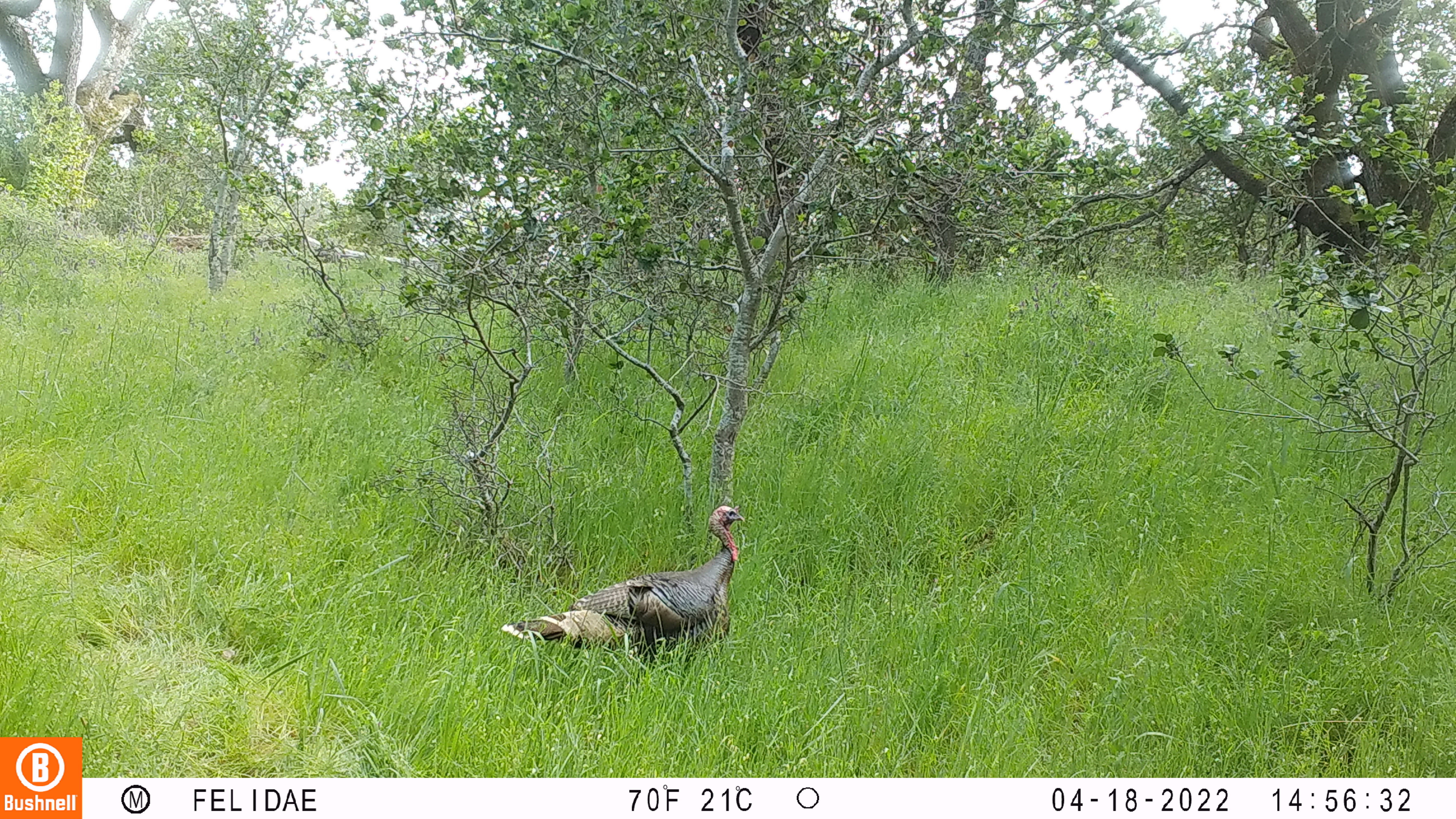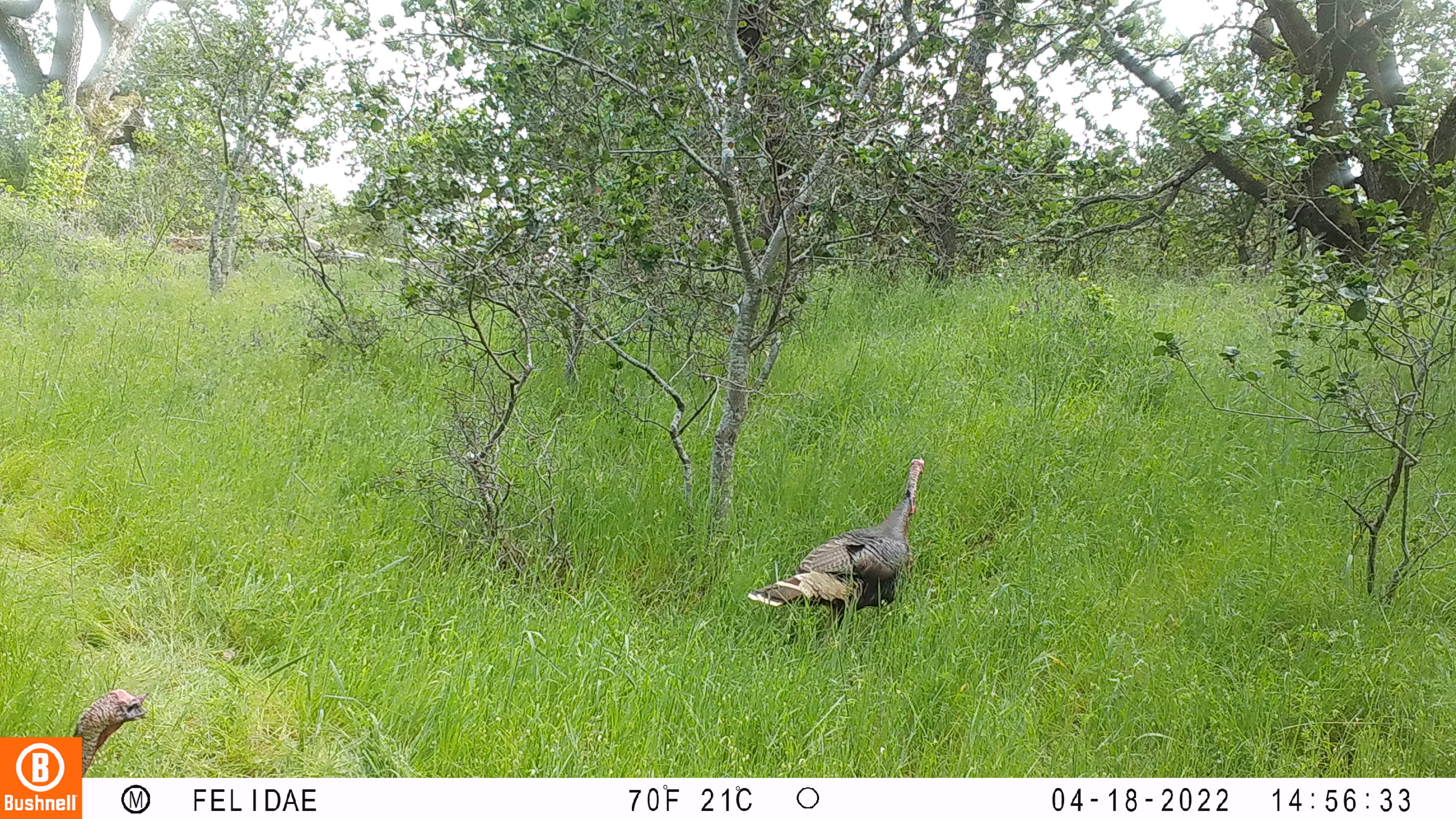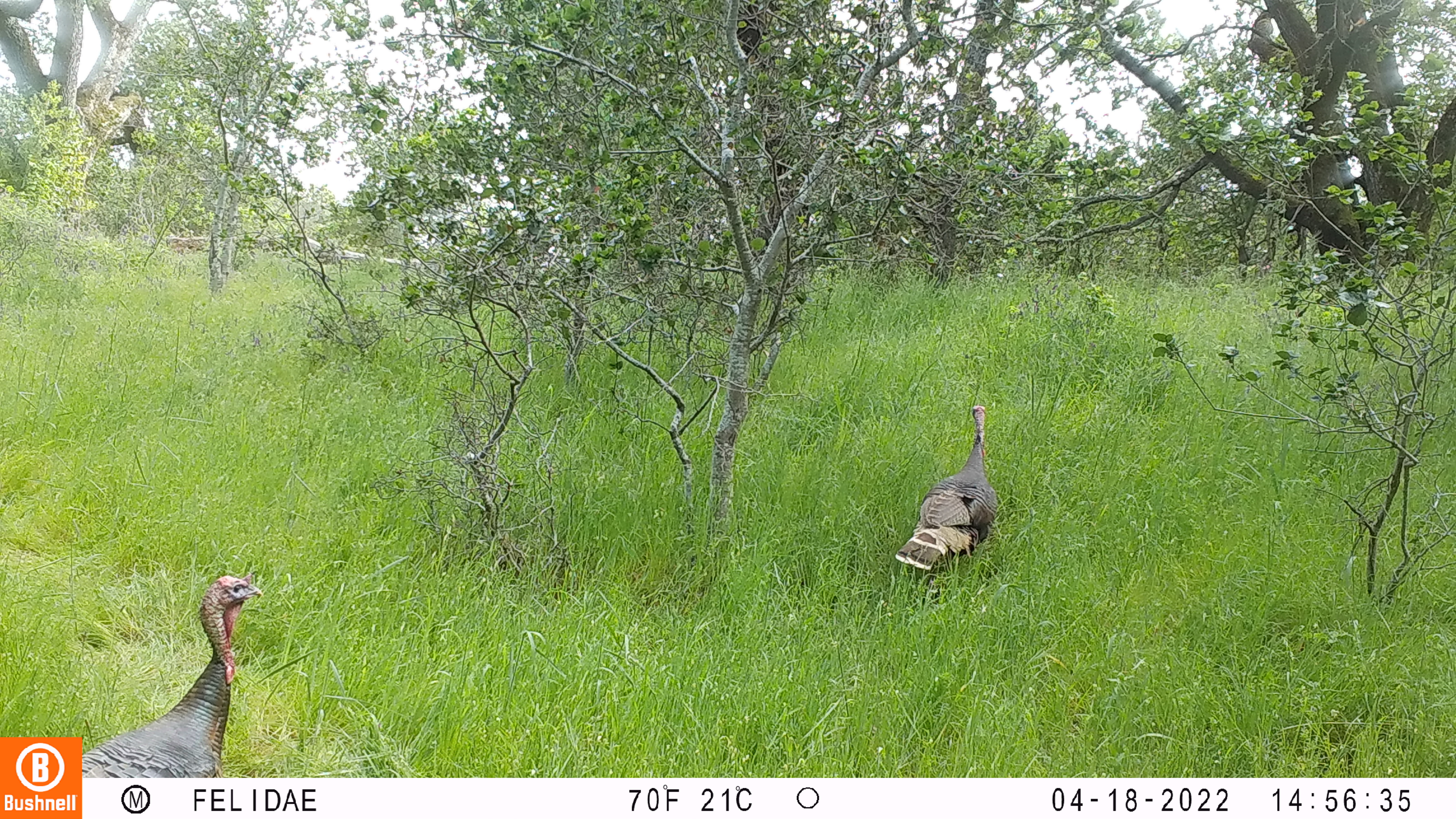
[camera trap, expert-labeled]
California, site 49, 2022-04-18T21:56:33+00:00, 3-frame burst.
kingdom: Animalia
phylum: Chordata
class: Aves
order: Galliformes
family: Phasianidae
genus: Meleagris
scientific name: Meleagris gallopavo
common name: turkey